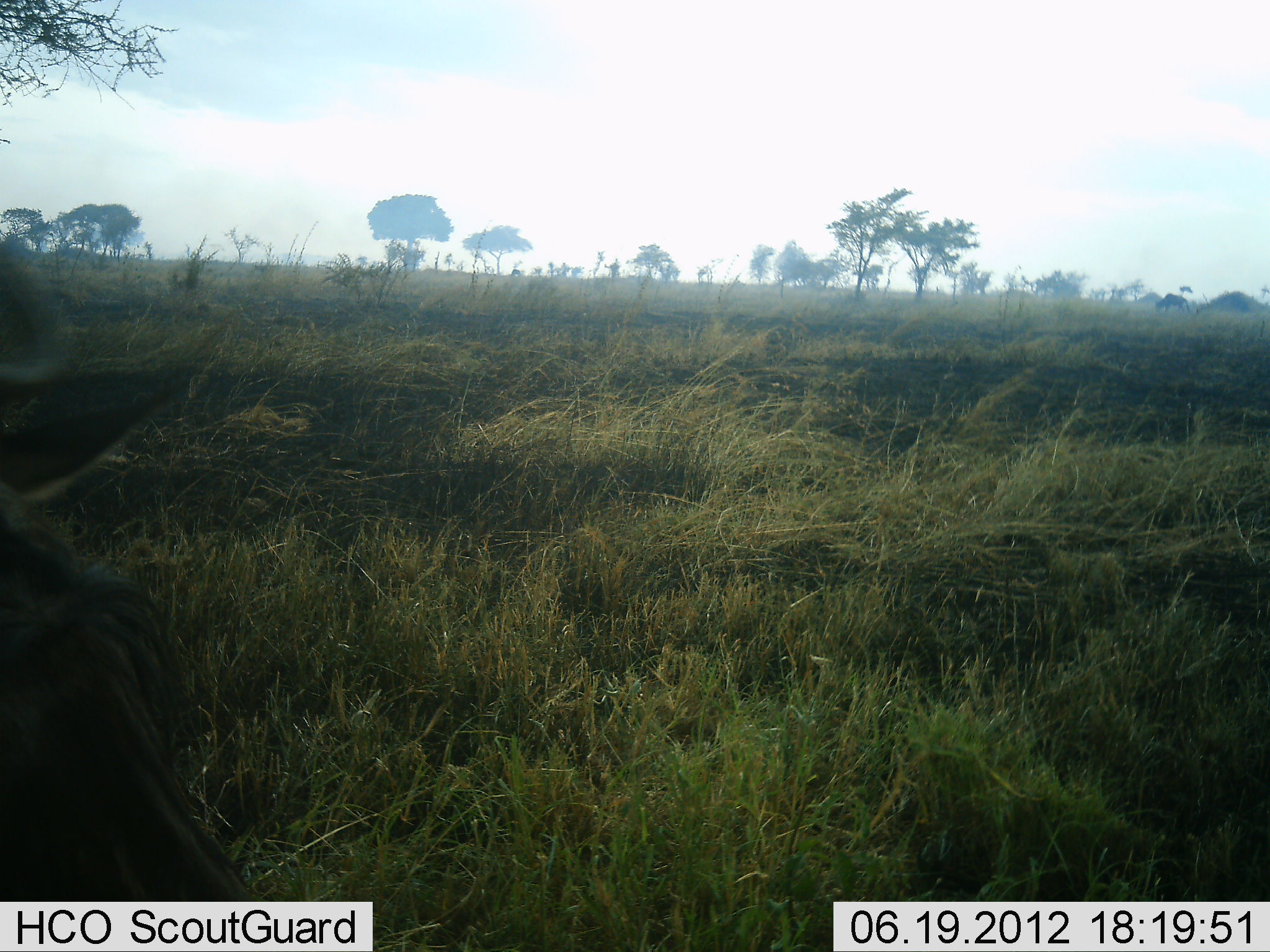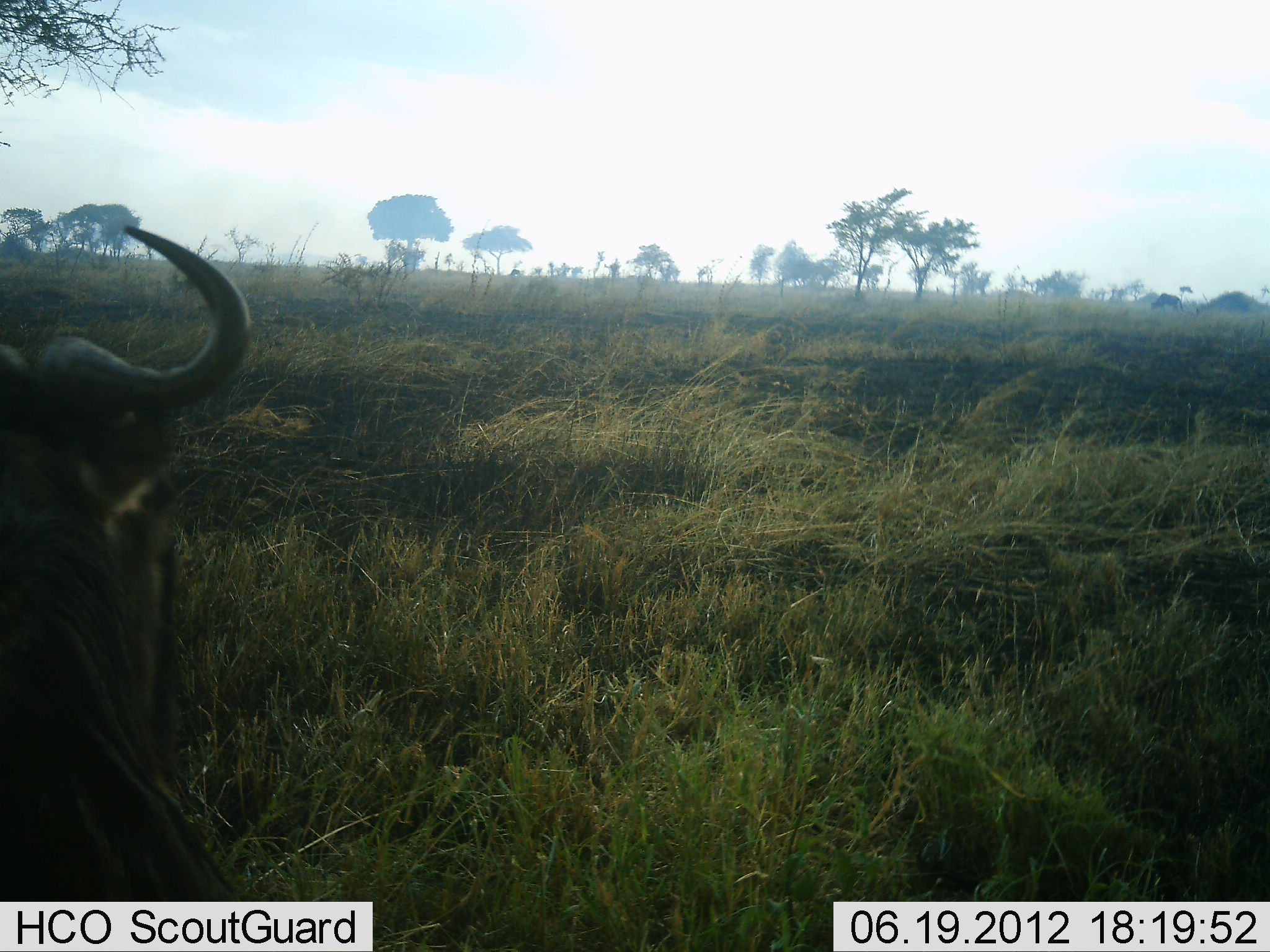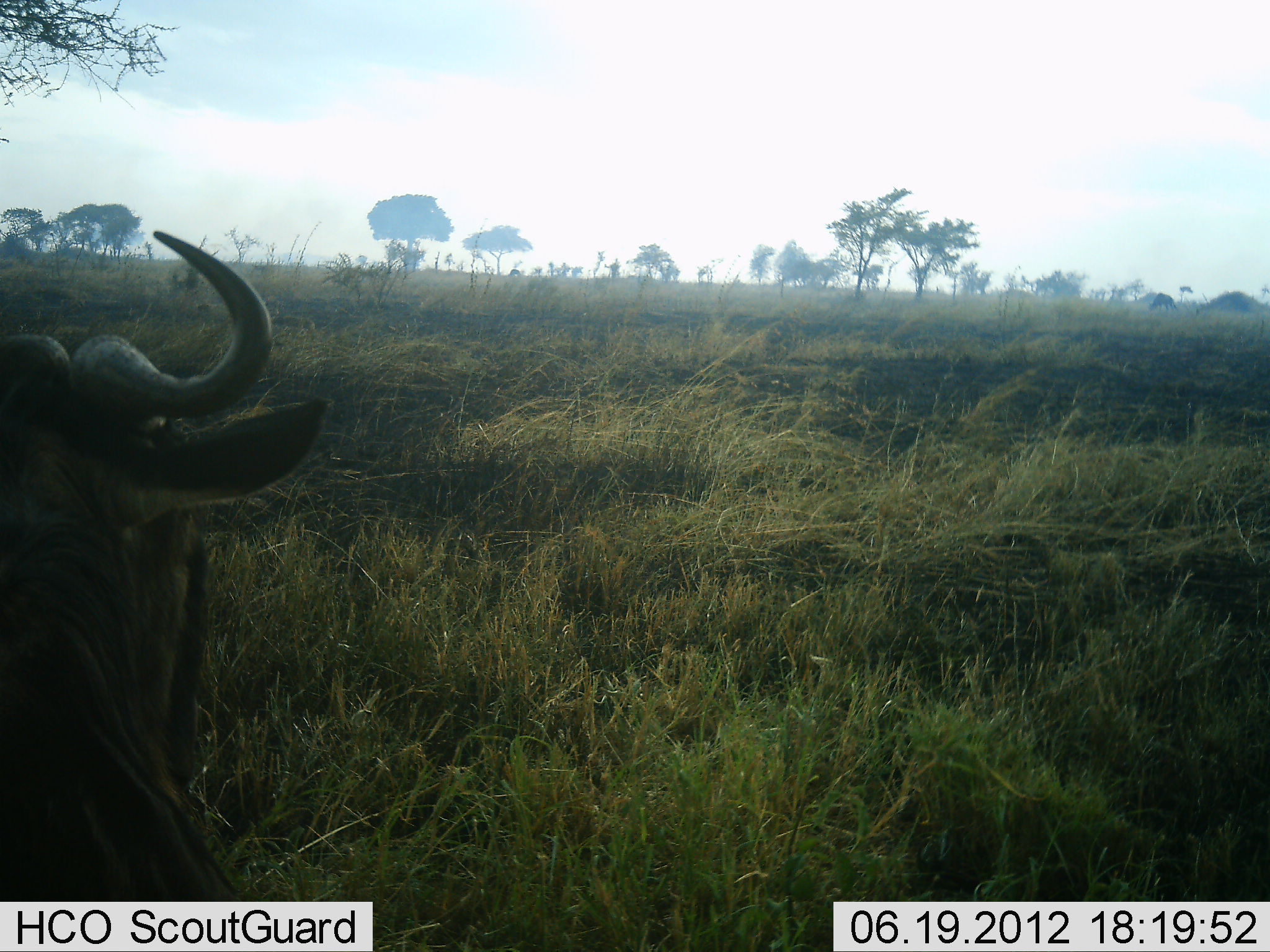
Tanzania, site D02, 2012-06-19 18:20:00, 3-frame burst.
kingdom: Animalia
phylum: Chordata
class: Mammalia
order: Artiodactyla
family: Bovidae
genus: Connochaetes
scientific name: Connochaetes taurinus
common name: blue wildebeest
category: wildebeest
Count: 1.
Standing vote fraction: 70%.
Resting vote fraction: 40%.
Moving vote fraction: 30%.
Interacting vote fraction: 0%.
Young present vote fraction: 0%.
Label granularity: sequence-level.